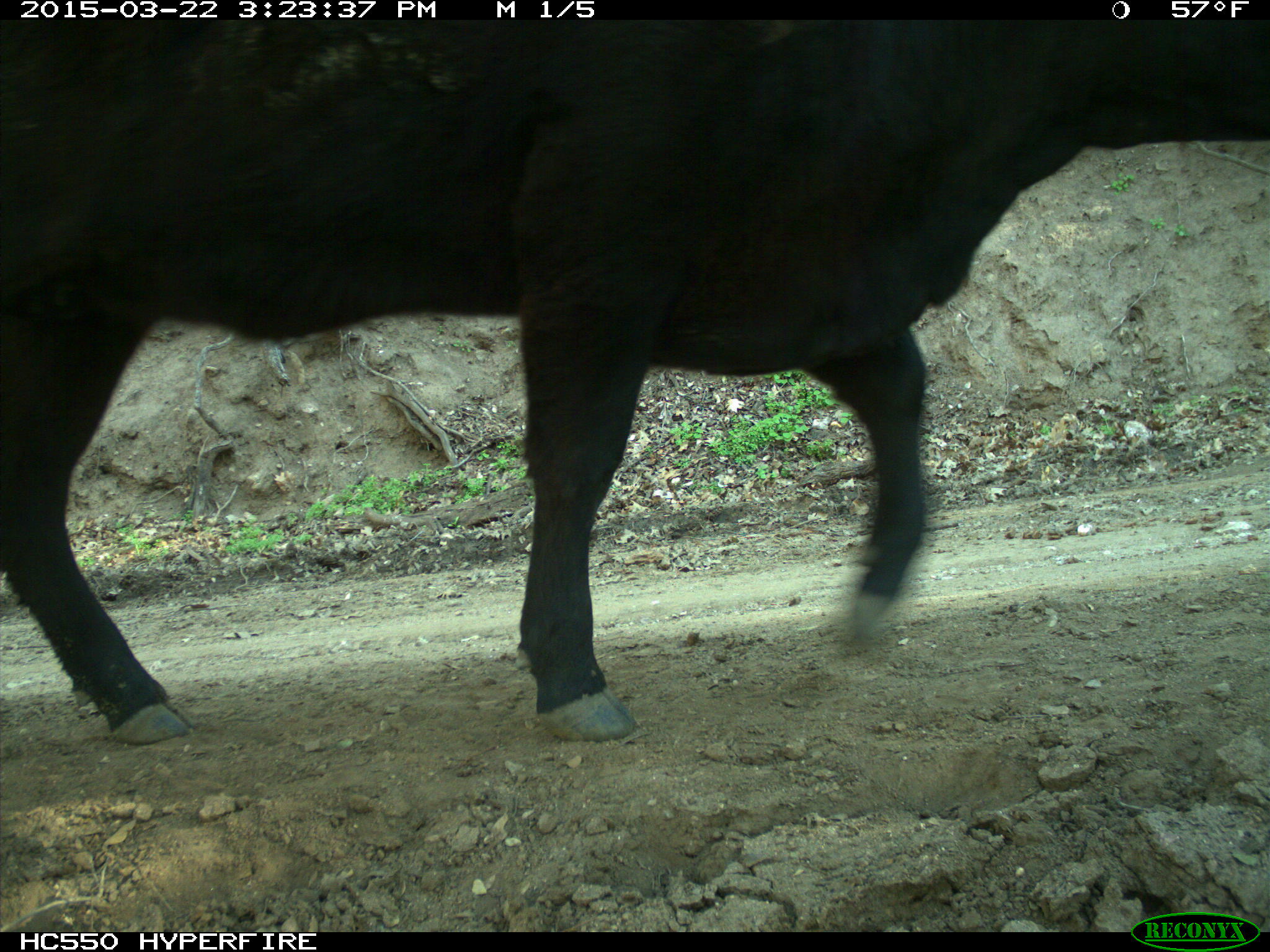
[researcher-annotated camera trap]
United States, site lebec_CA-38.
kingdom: Animalia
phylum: Chordata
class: Mammalia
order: Artiodactyla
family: Bovidae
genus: Bos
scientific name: Bos taurus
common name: domestic cow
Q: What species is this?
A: Bos taurus (domestic cow).